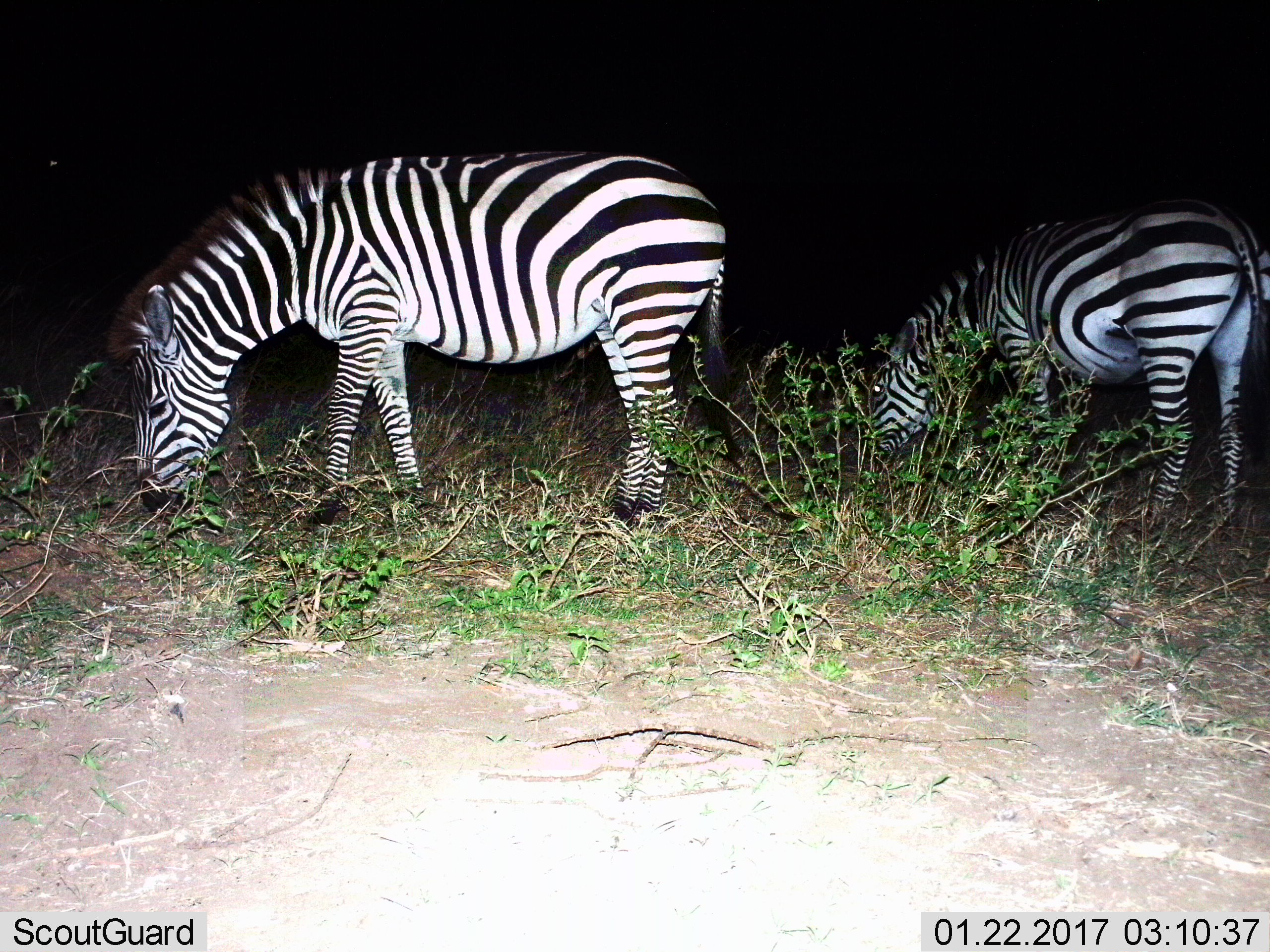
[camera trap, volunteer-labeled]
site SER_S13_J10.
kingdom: Animalia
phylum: Chordata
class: Mammalia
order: Perissodactyla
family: Equidae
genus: Equus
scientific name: Equus quagga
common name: plains zebra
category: zebraplains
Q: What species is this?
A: Zebraplains (plains zebra) (Equus quagga).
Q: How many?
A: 2.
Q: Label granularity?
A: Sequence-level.